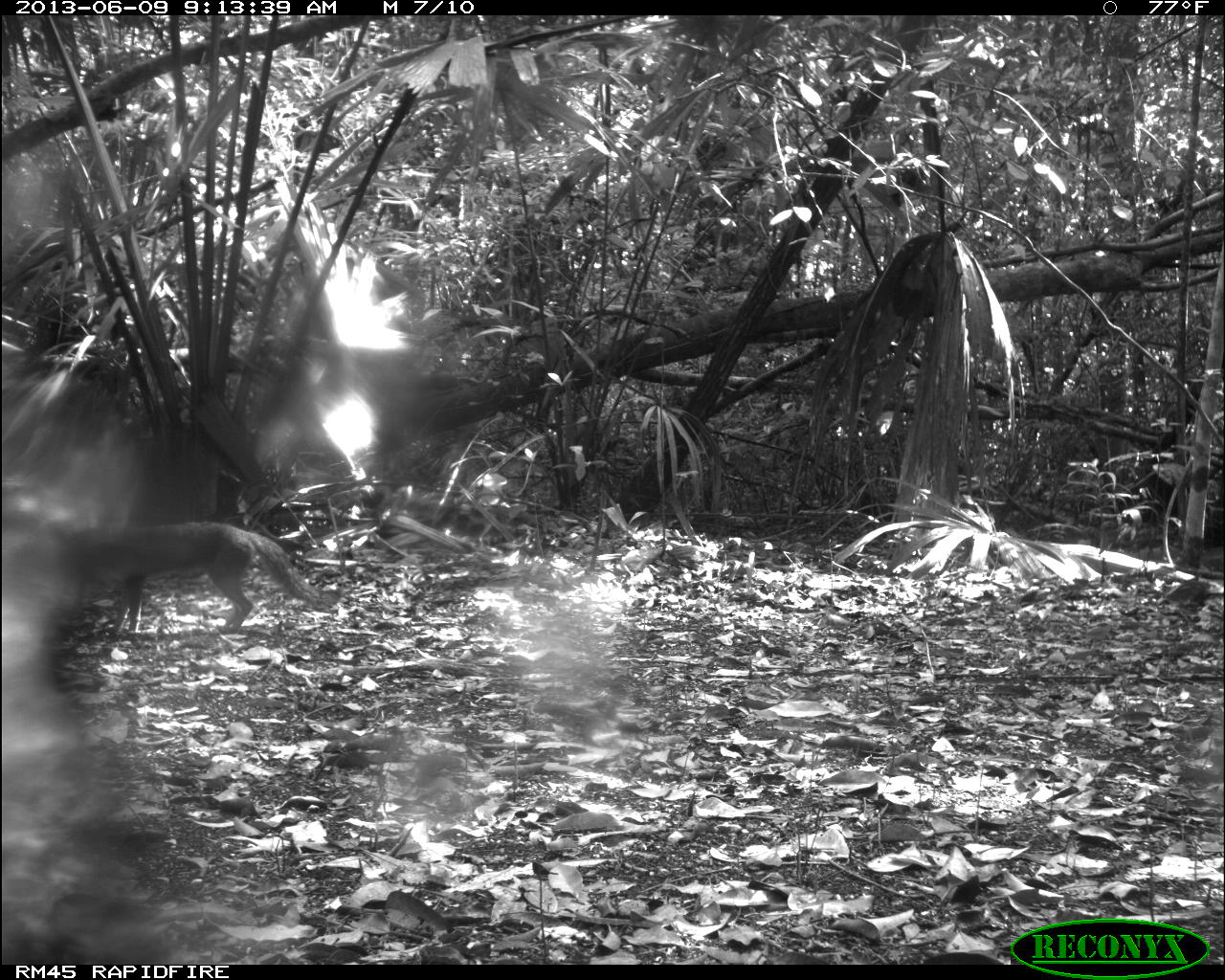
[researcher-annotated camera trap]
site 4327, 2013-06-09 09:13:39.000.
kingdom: Animalia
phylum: Chordata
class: Mammalia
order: Carnivora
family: Canidae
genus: Urocyon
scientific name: Urocyon cinereoargenteus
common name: gray fox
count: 1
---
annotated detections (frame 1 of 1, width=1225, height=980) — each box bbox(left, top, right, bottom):
urocyon cinereoargenteus: bbox(107, 523, 322, 635)